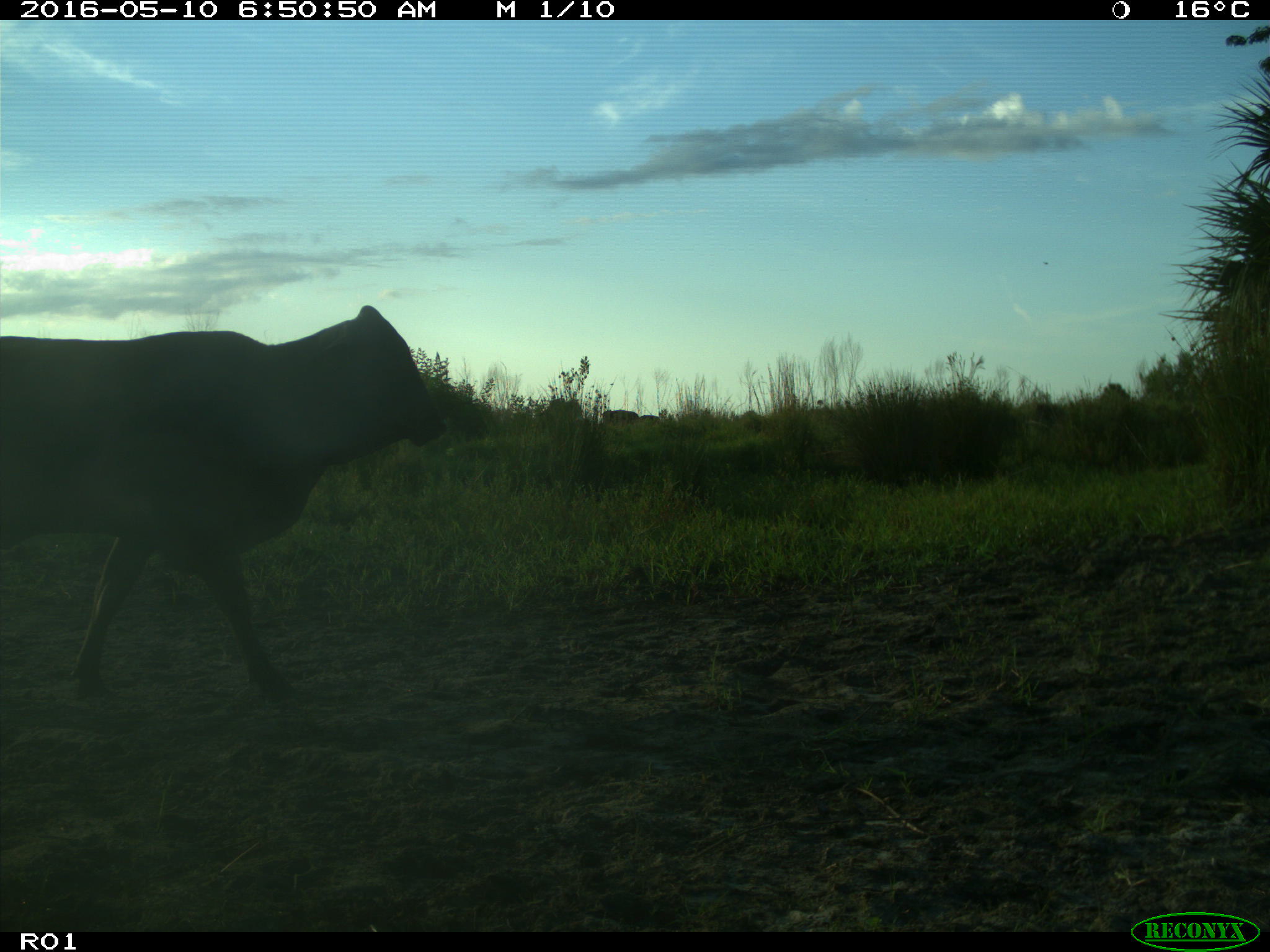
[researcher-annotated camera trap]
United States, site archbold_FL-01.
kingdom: Animalia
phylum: Chordata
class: Mammalia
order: Artiodactyla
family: Bovidae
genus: Bos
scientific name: Bos taurus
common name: domestic cow